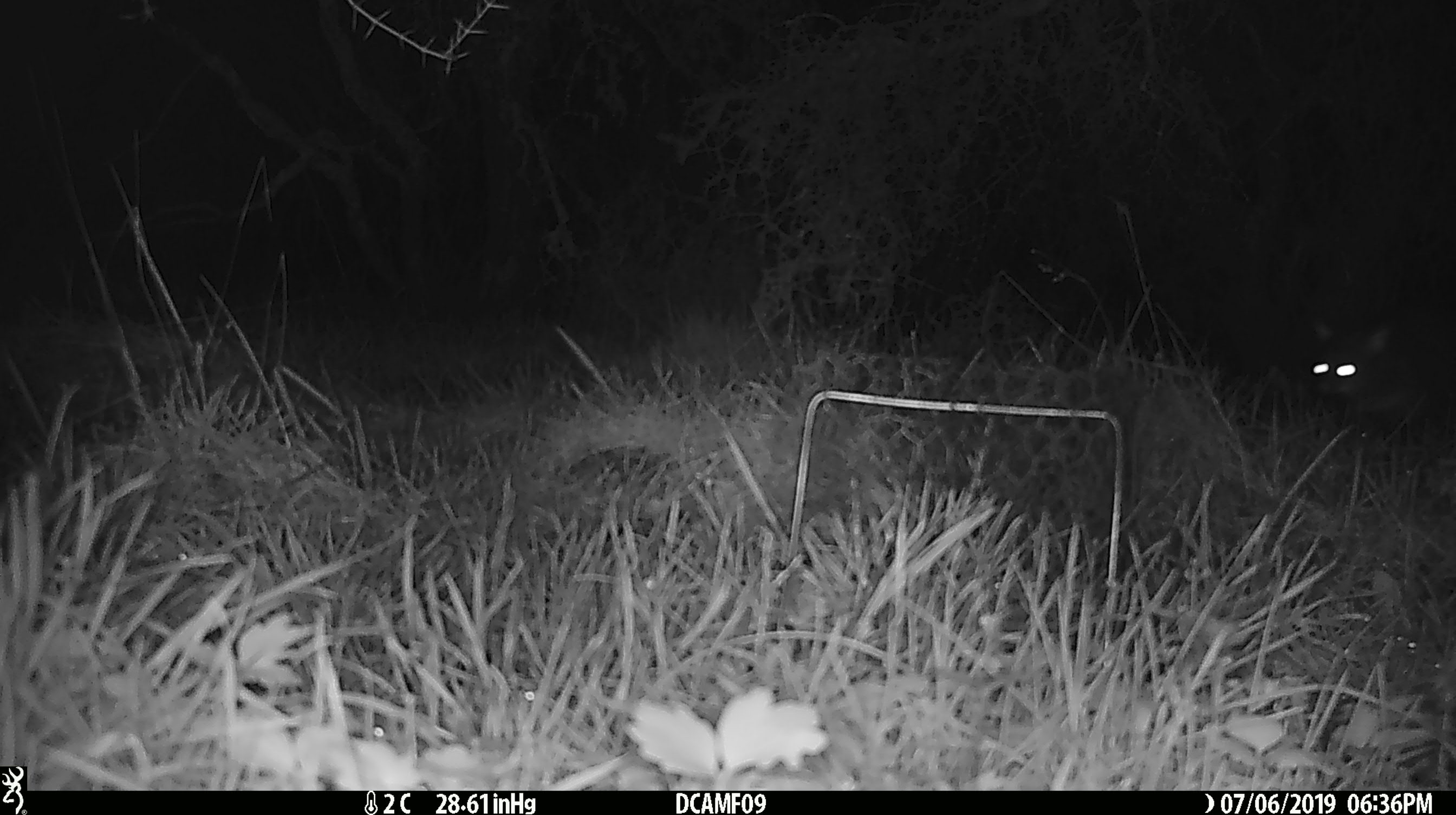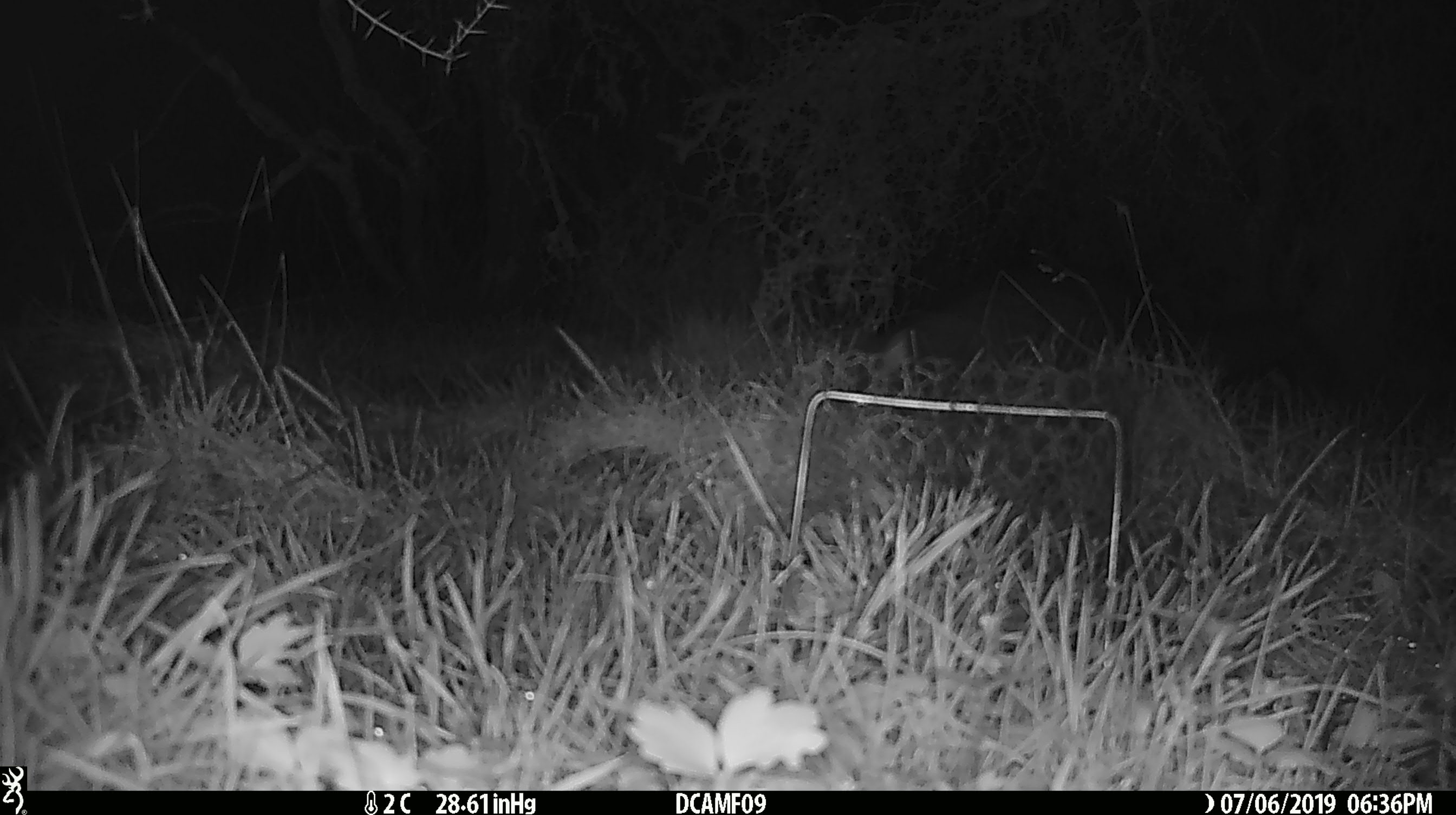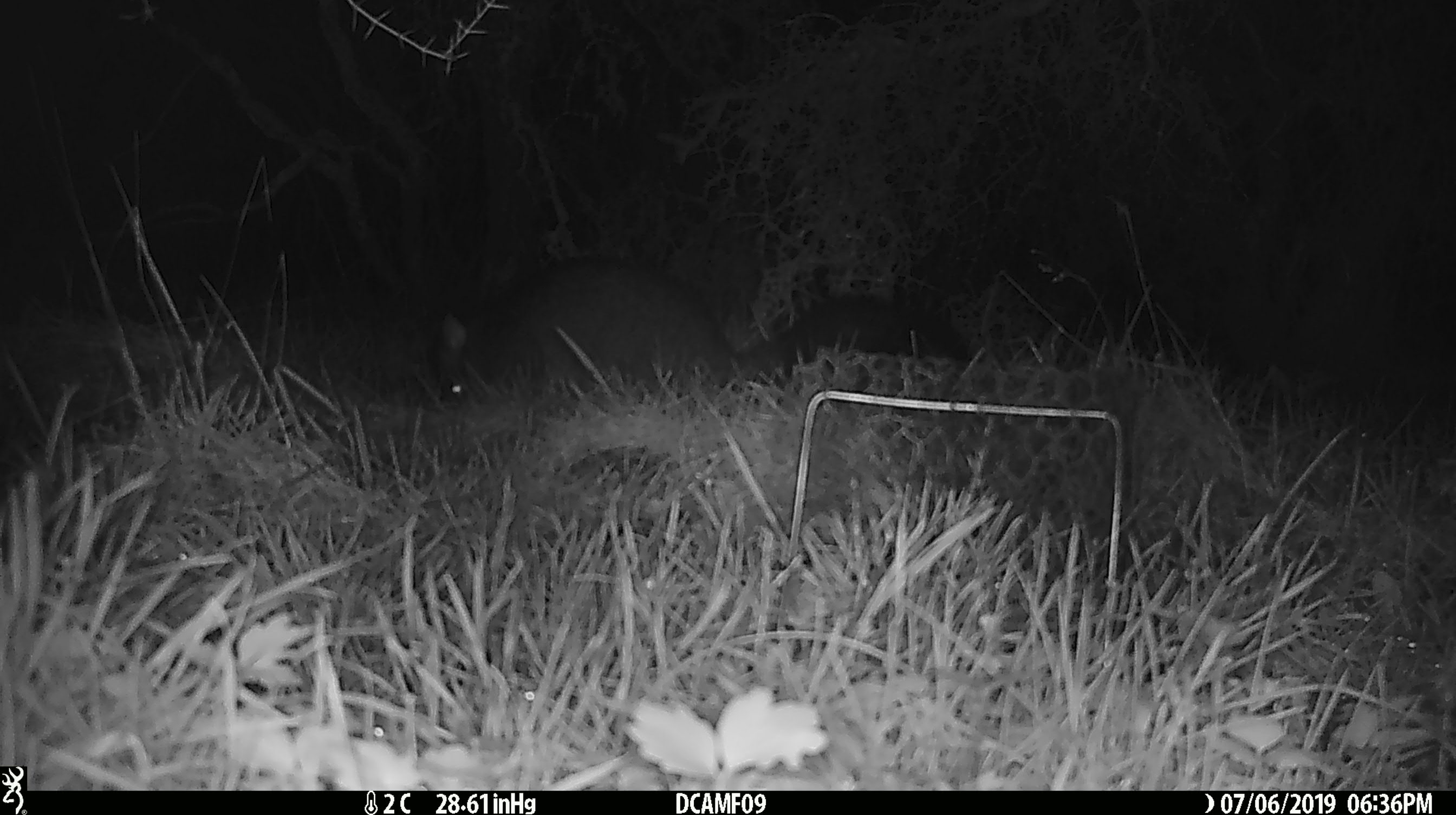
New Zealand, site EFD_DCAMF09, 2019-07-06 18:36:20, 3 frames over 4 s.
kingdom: Animalia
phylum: Chordata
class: Mammalia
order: Diprotodontia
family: Phalangeridae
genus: Trichosurus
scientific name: Trichosurus vulpecula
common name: common brushtail possum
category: possum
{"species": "possum (common brushtail possum) (Trichosurus vulpecula)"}